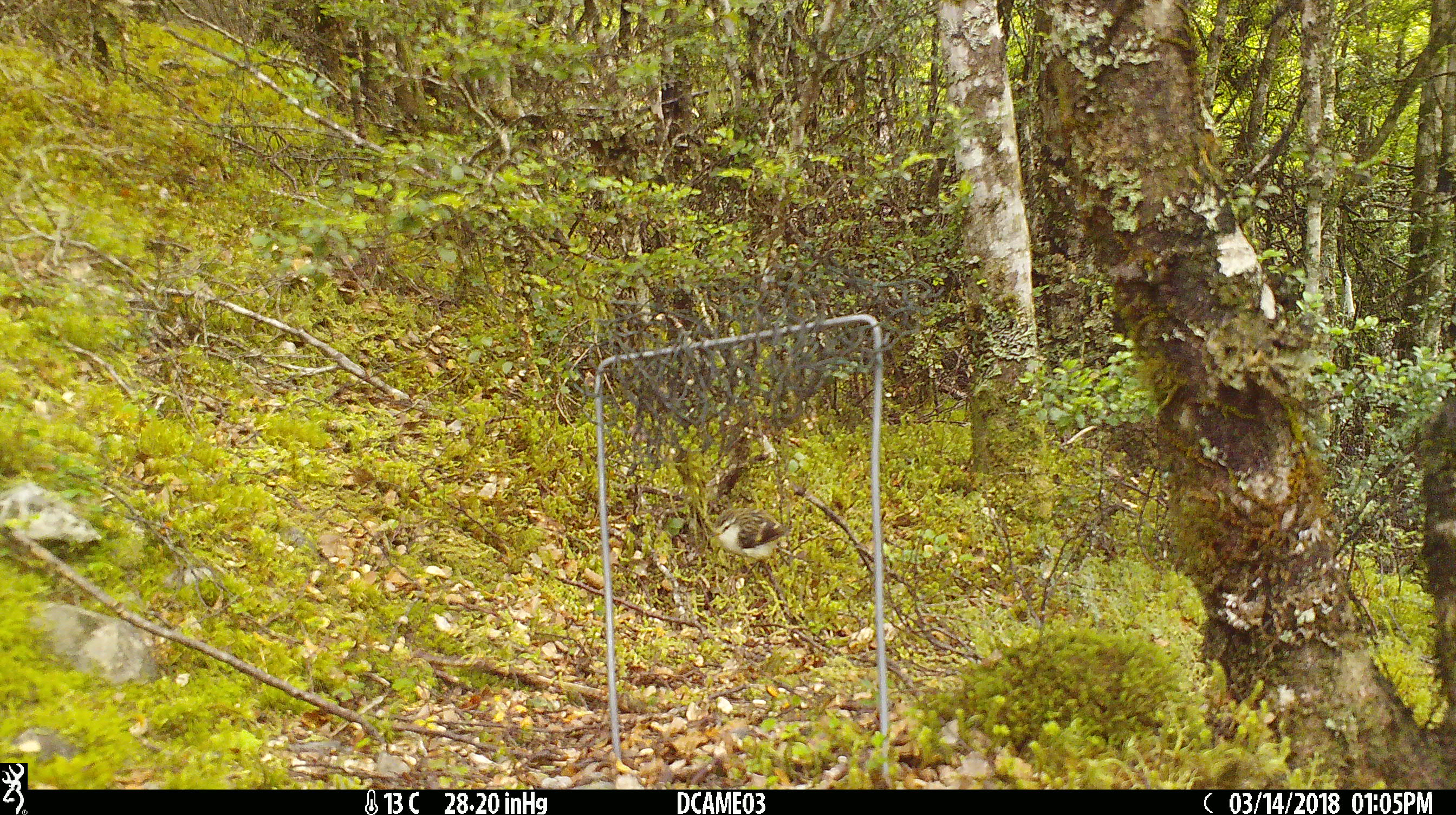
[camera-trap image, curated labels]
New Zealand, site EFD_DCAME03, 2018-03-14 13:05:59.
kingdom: Animalia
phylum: Chordata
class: Aves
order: Passeriformes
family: Acanthisittidae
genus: Acanthisitta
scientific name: Acanthisitta chloris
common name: rifleman